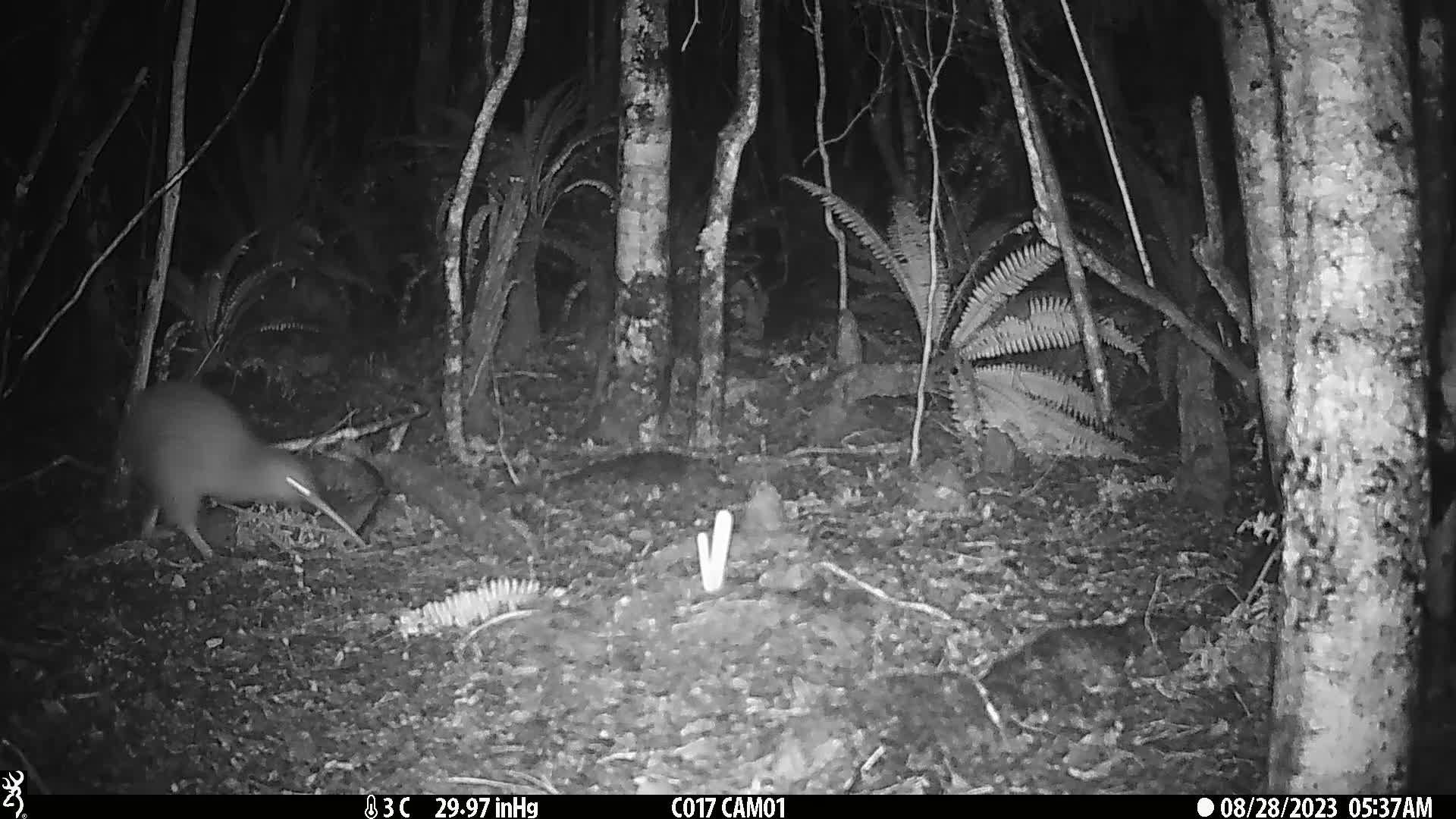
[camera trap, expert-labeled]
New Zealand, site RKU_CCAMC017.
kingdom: Animalia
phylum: Chordata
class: Aves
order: Apterygiformes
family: Apterygidae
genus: Apteryx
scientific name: Apteryx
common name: kiwi